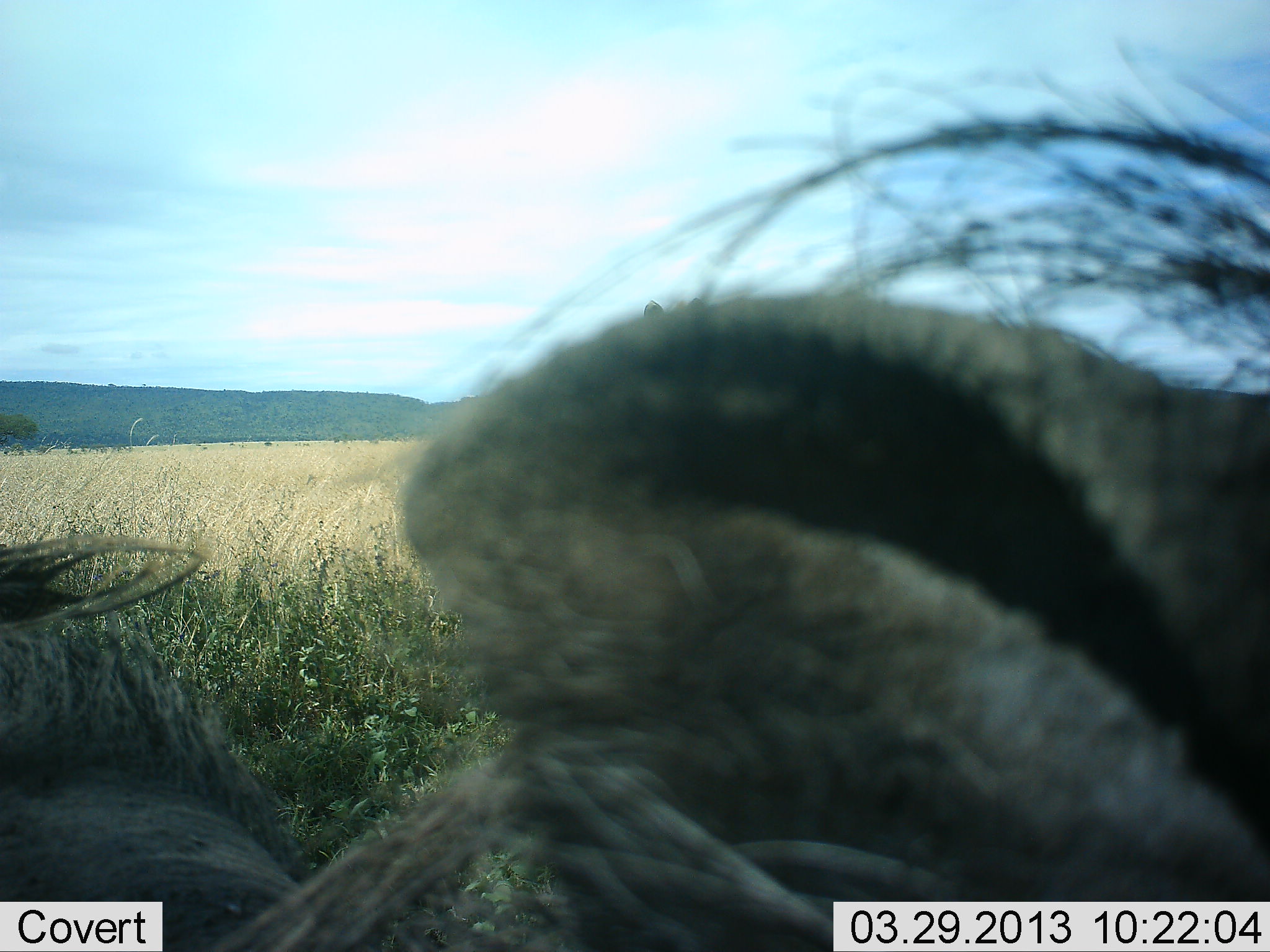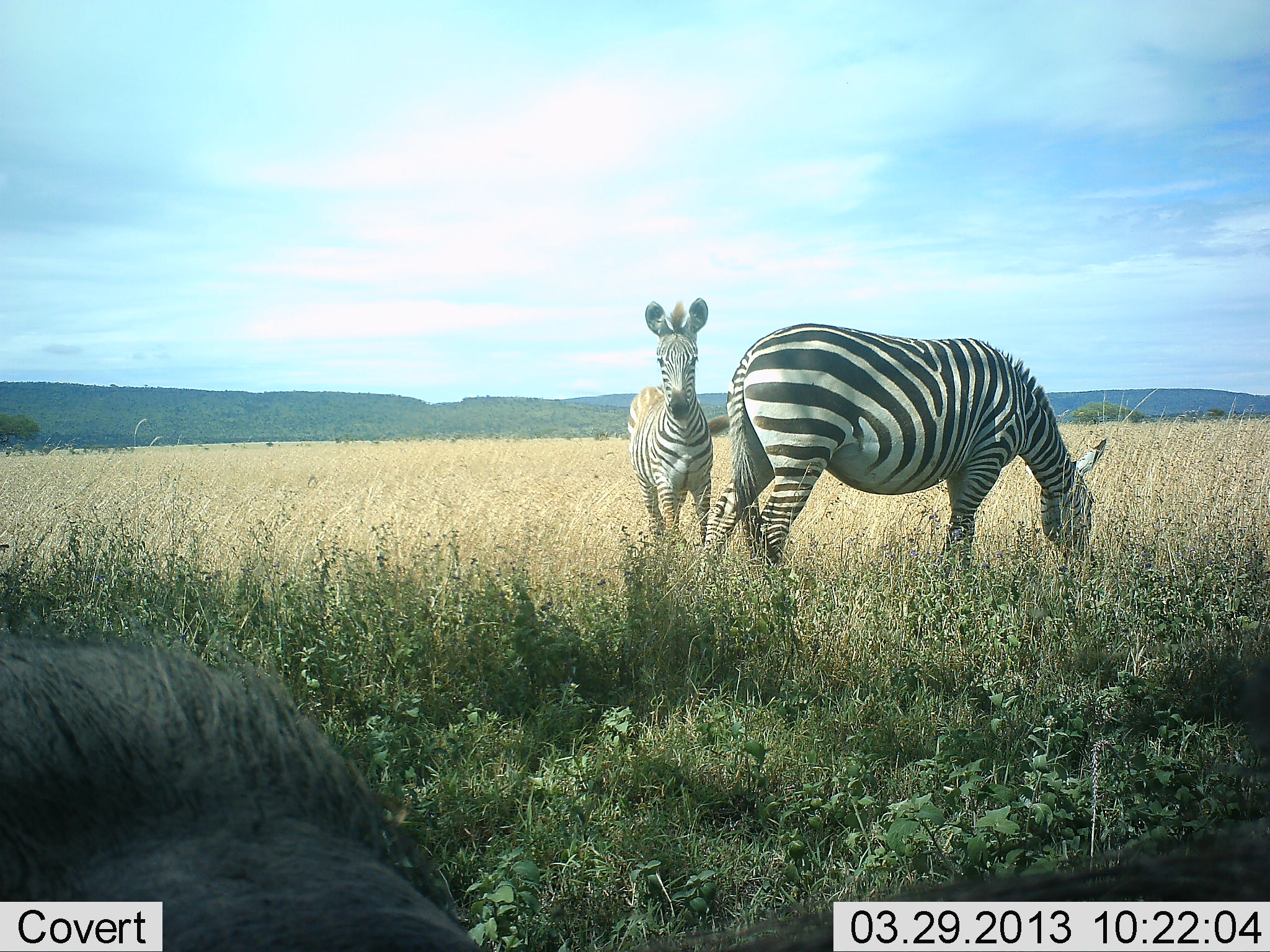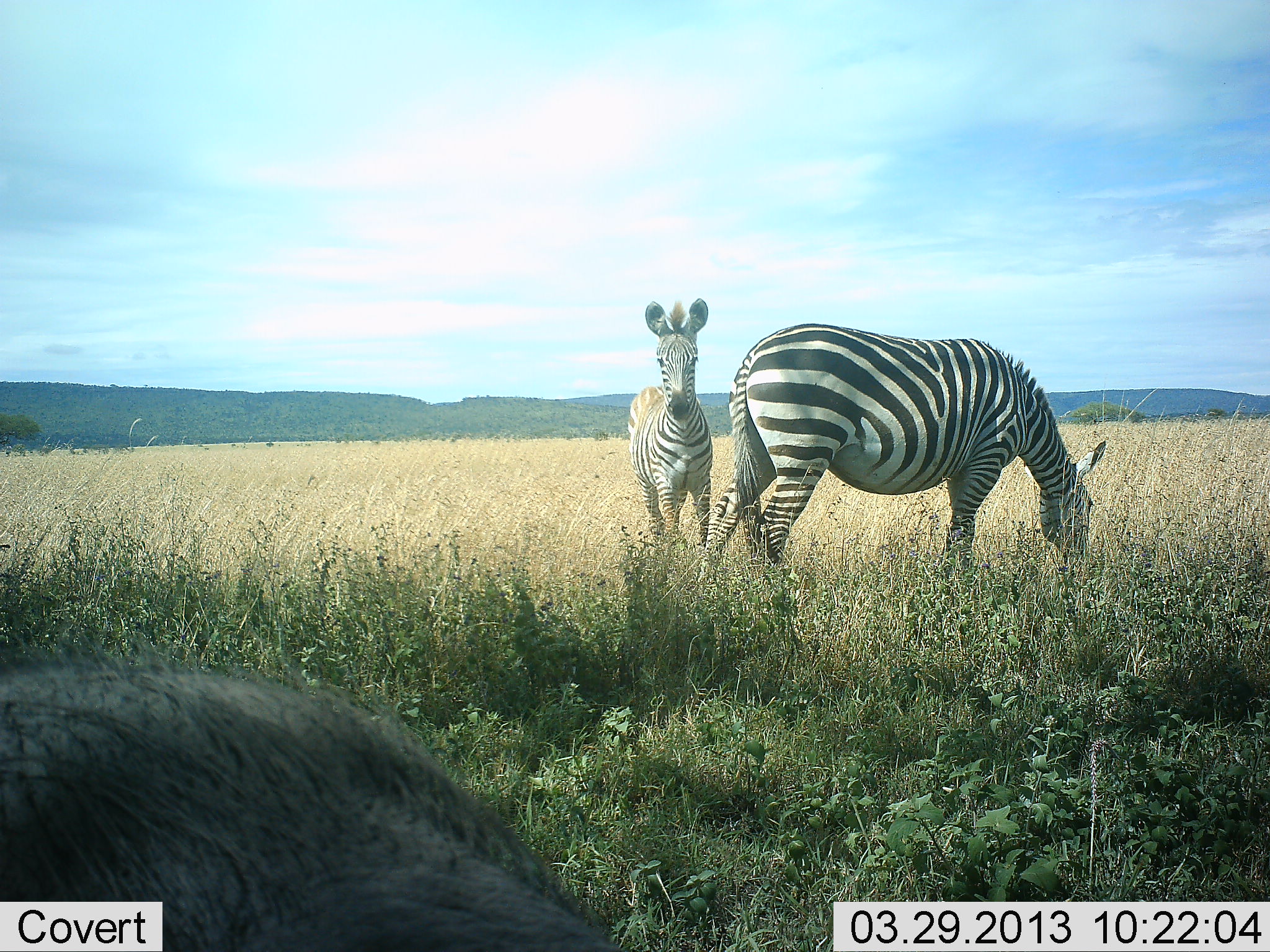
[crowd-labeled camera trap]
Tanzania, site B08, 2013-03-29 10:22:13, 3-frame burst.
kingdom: Animalia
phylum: Chordata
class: Mammalia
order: Artiodactyla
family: Suidae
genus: Phacochoerus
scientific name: Phacochoerus africanus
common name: warthog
Warthog (Phacochoerus africanus), count 1. Behavior (volunteer vote fractions): standing 56%, resting 0%, moving 39%, interacting 0%. Young present (vote fraction): 0%. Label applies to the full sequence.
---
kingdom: Animalia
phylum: Chordata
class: Mammalia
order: Perissodactyla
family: Equidae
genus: Equus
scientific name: Equus quagga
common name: plains zebra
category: zebra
Zebra (plains zebra) (Equus quagga), count 2. Behavior (volunteer vote fractions): standing 92%, resting 0%, moving 5%, interacting 0%. Young present (vote fraction): 66%. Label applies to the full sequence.